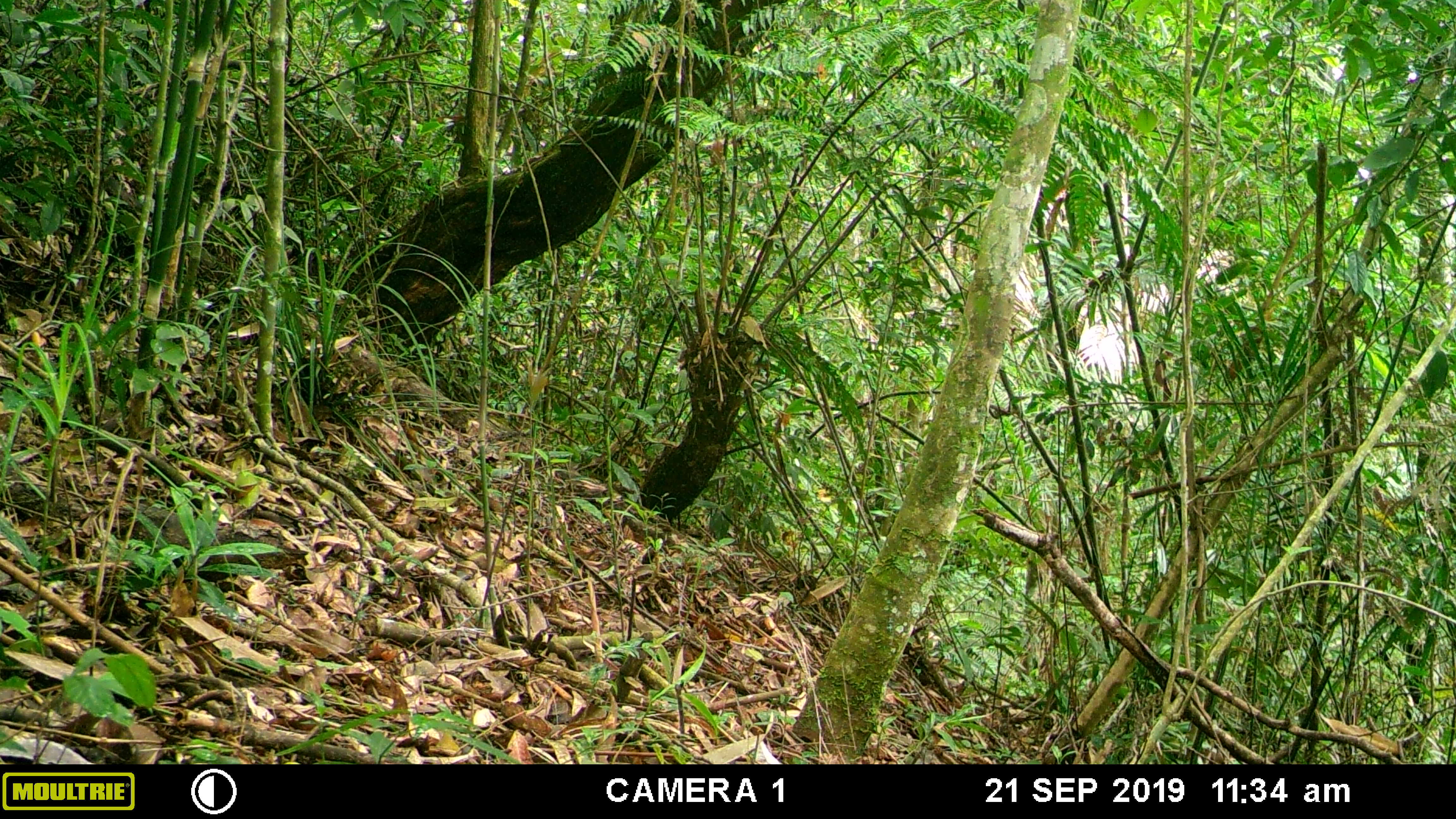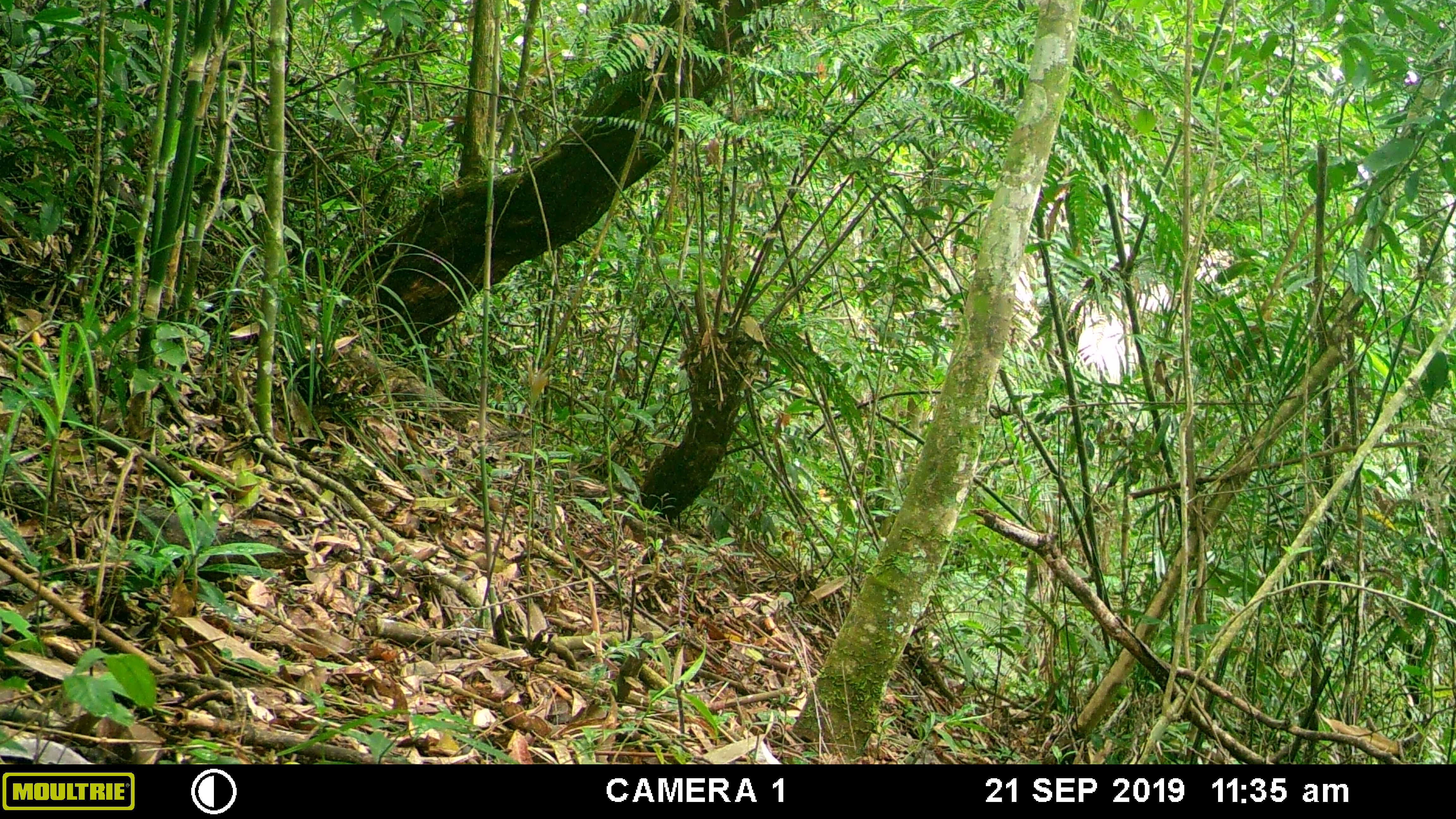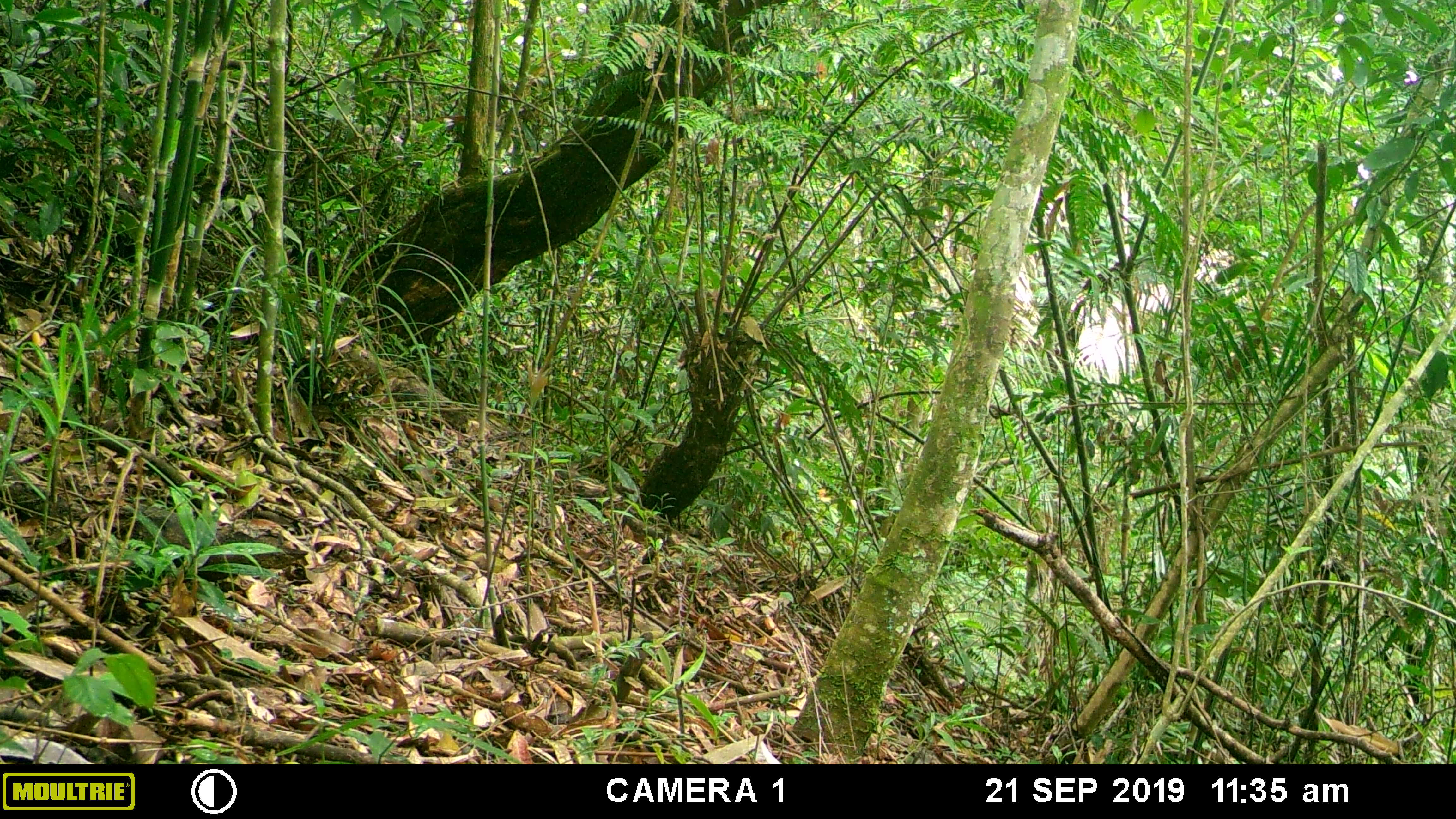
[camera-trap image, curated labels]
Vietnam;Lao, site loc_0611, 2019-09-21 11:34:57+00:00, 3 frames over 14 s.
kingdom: Animalia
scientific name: Animalia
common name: animal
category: unidentified animal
Unidentified animal (animal) (Animalia). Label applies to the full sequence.